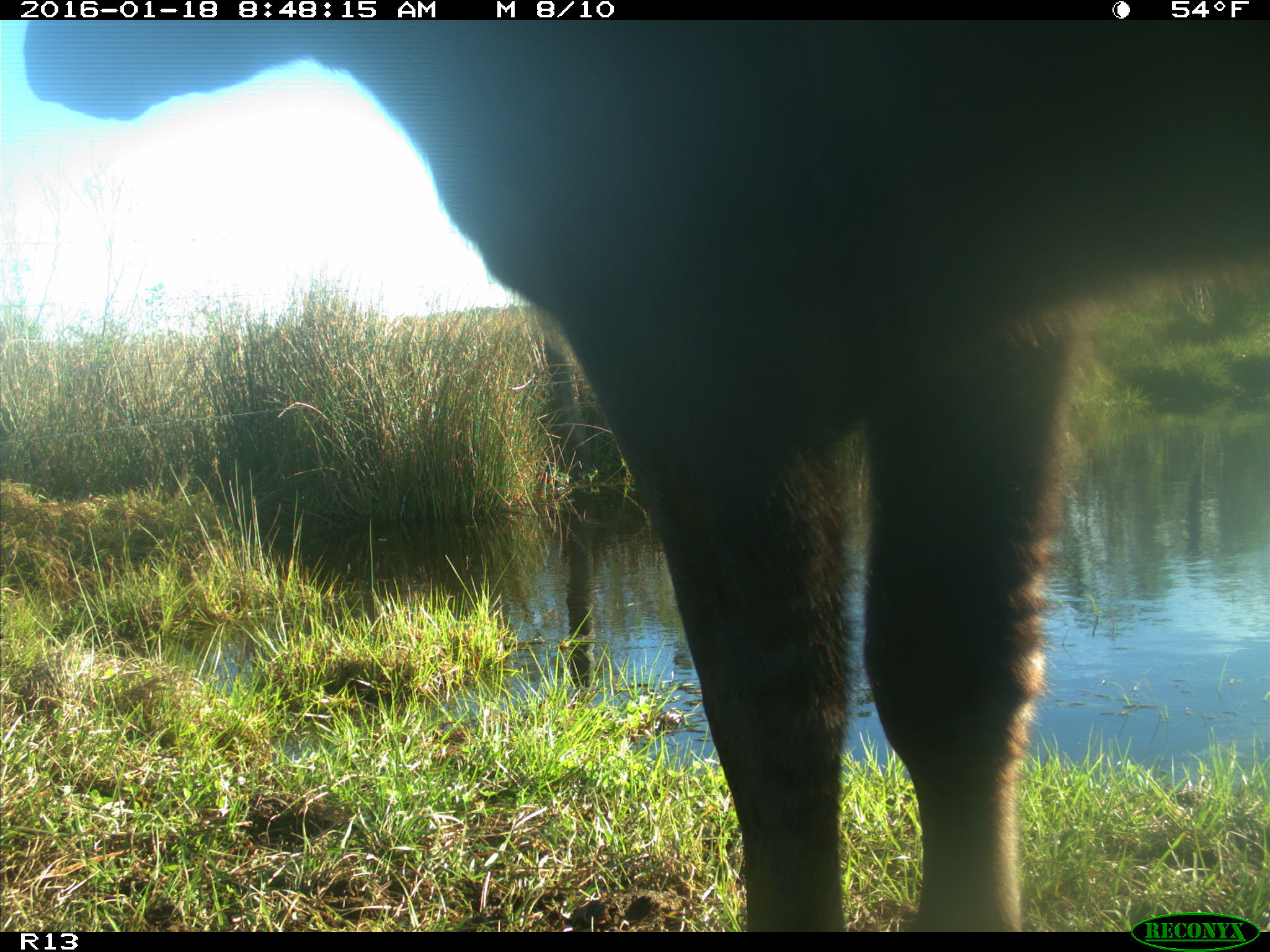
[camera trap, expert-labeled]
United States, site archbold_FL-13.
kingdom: Animalia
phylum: Chordata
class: Mammalia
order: Artiodactyla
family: Bovidae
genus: Bos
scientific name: Bos taurus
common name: domestic cow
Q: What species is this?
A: Bos taurus (domestic cow).